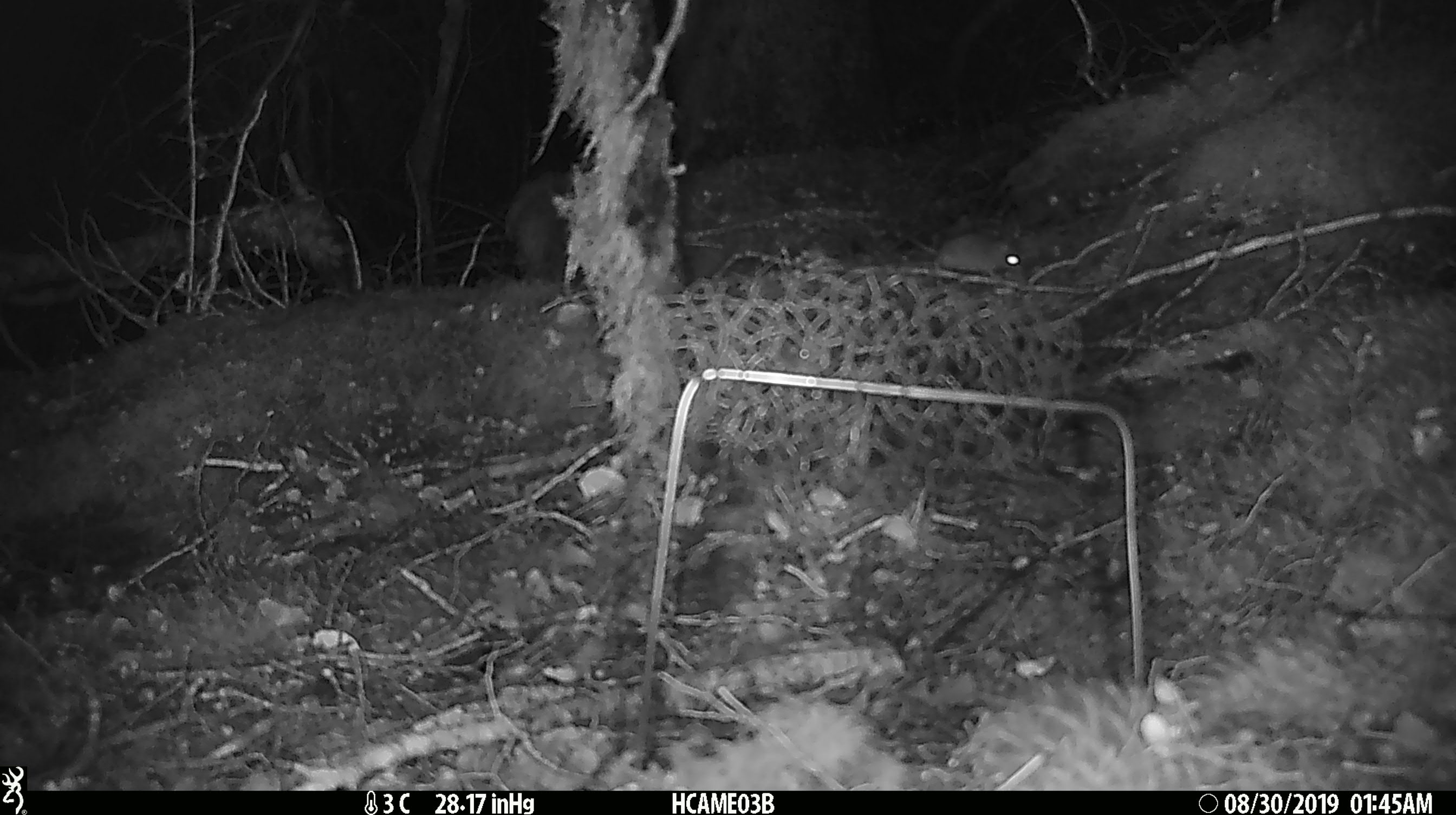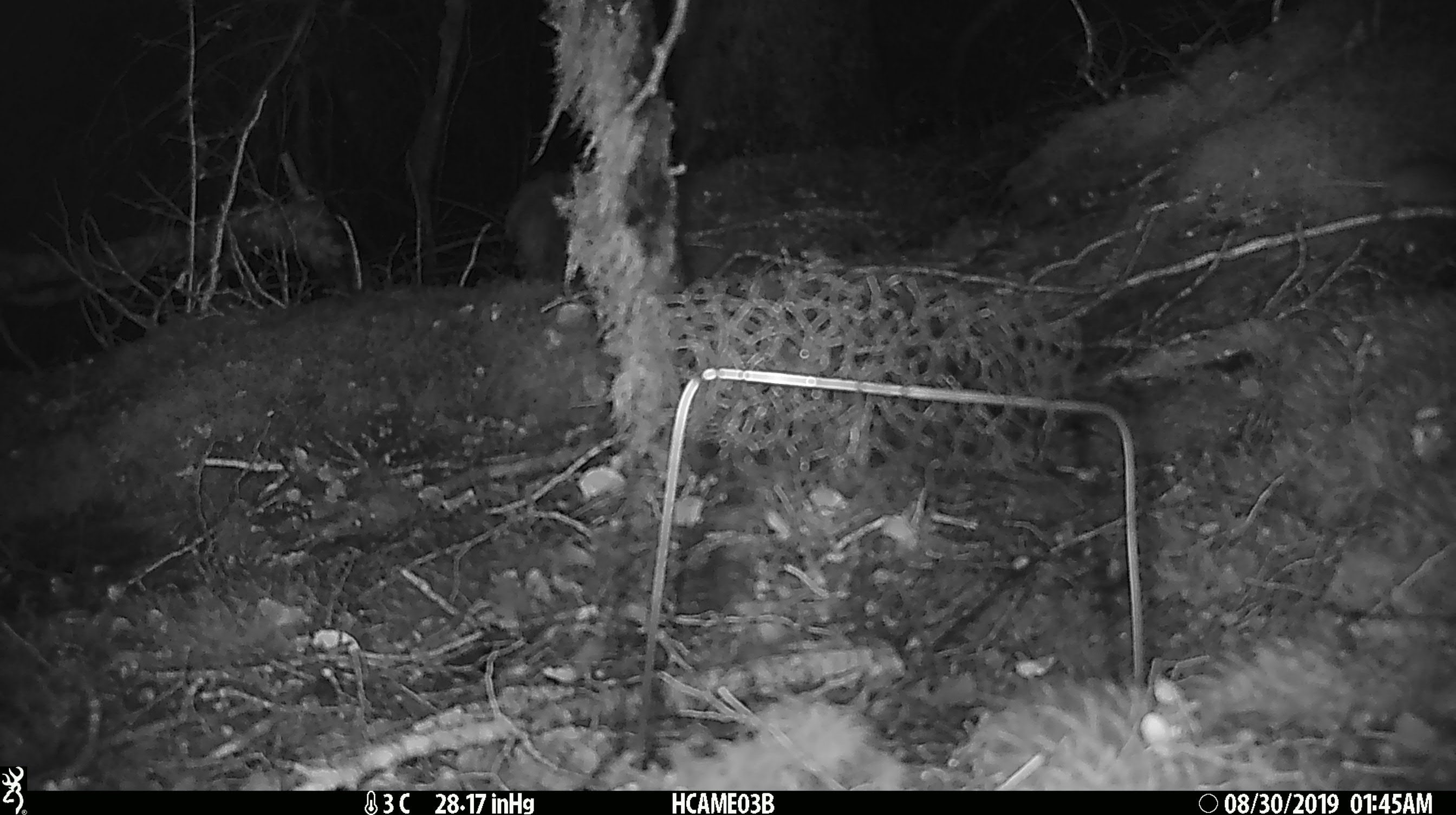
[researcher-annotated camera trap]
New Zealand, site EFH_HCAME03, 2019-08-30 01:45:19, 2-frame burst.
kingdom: Animalia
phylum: Chordata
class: Mammalia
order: Rodentia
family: Muridae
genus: Mus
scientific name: Mus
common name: mouse